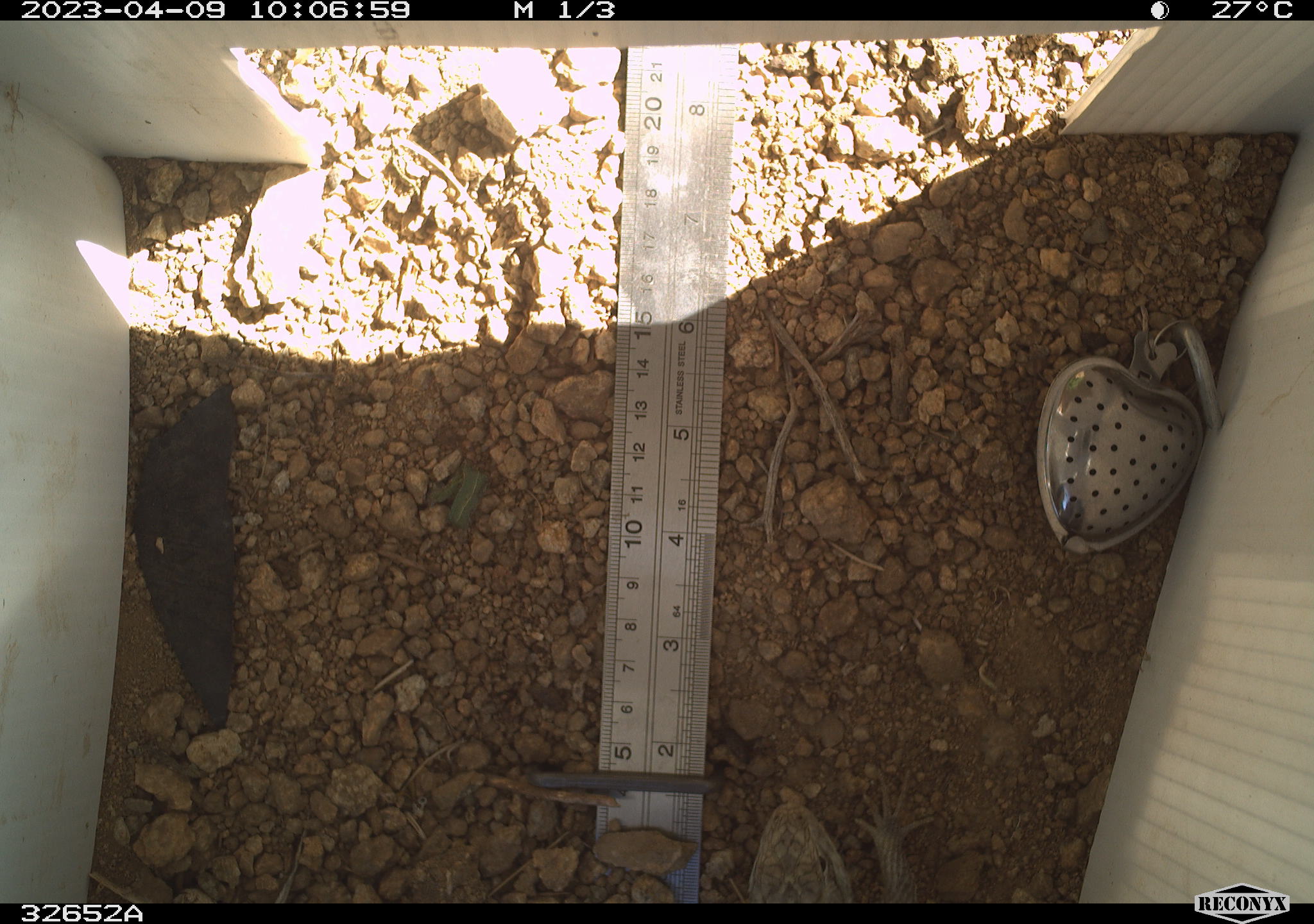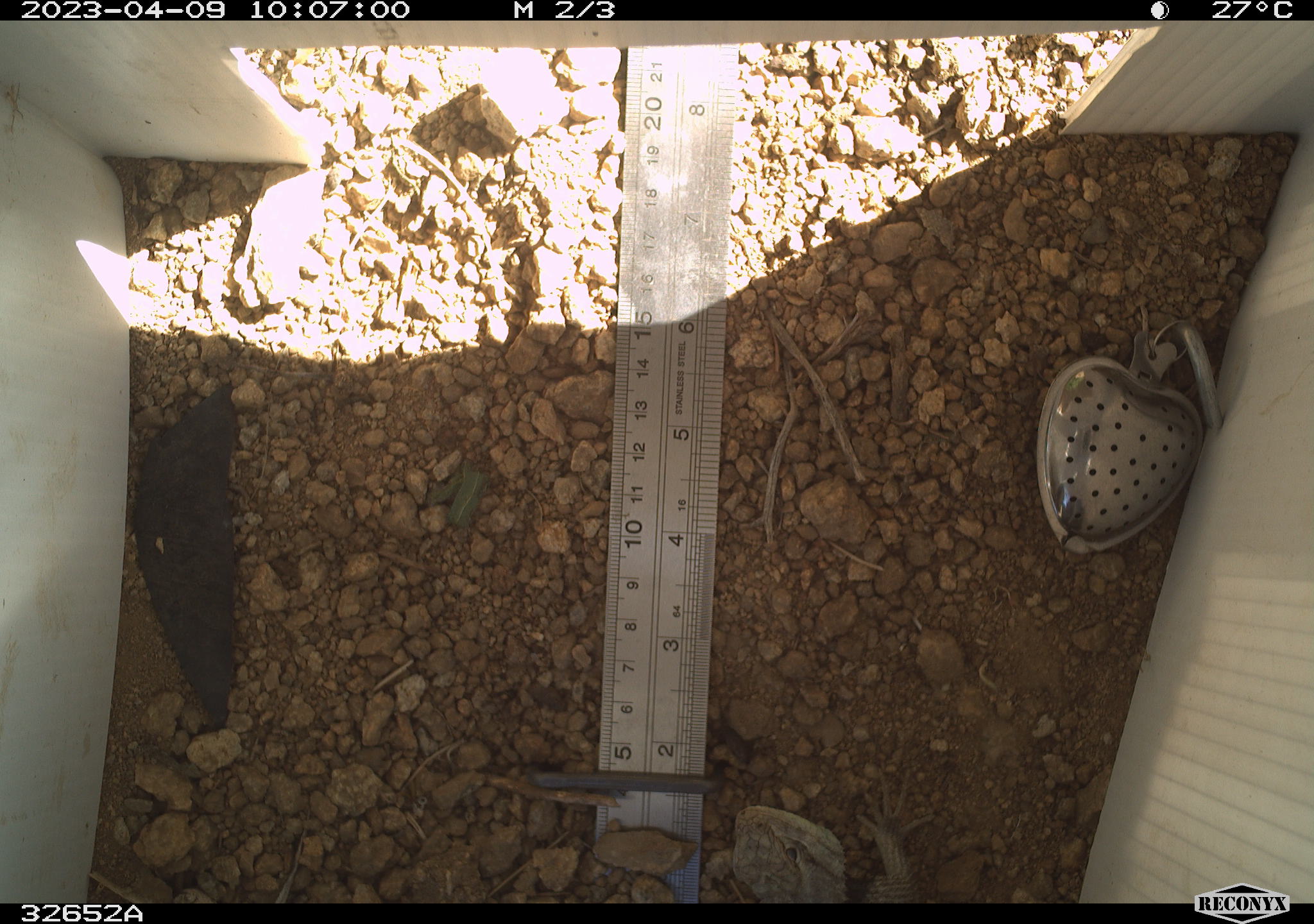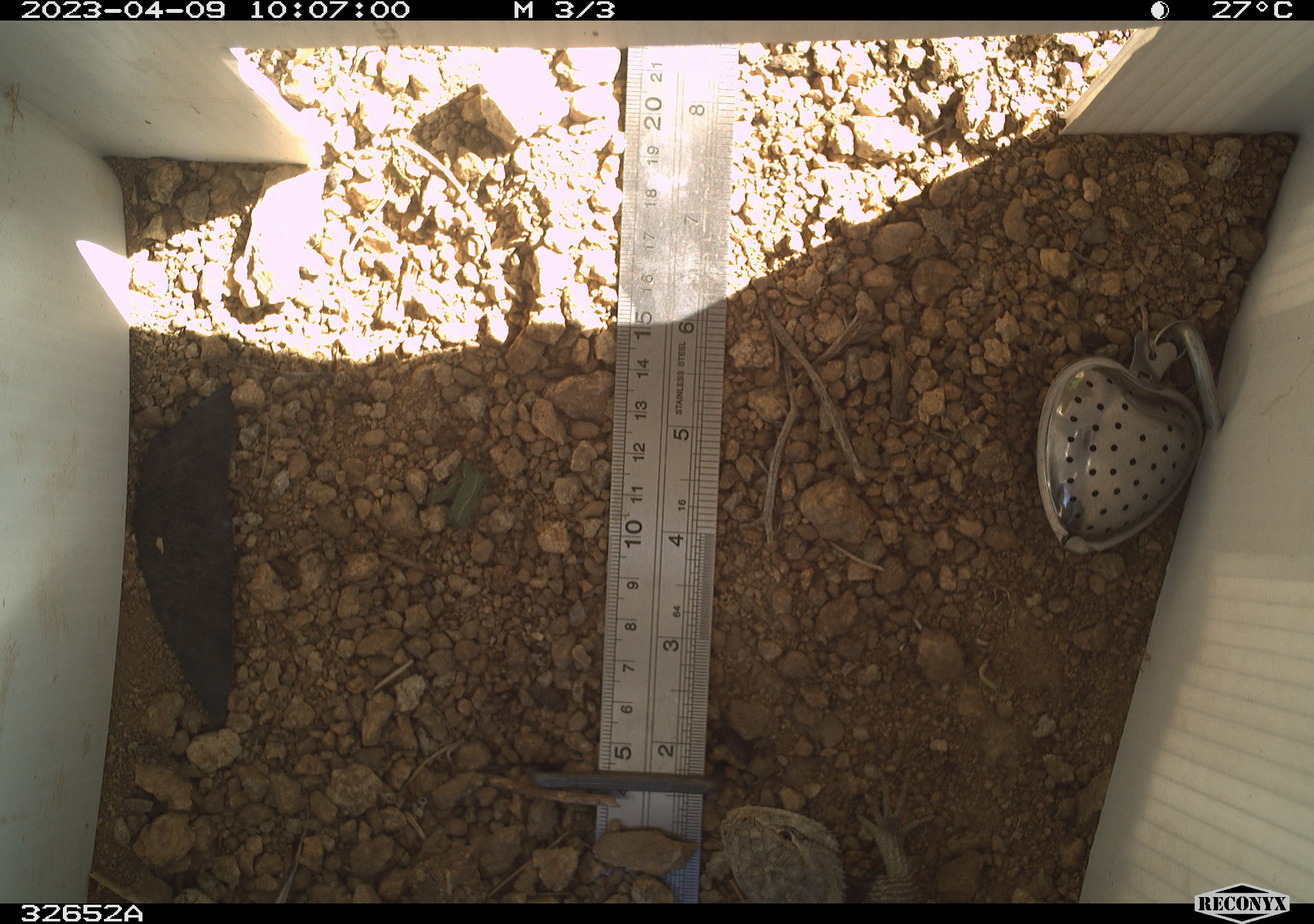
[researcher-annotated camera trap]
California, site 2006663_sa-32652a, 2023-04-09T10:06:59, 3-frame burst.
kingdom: Animalia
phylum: Chordata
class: Reptilia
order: Squamata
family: Phrynosomatidae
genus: Sceloporus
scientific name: Sceloporus uniformis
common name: yellow-backed spiny lizard